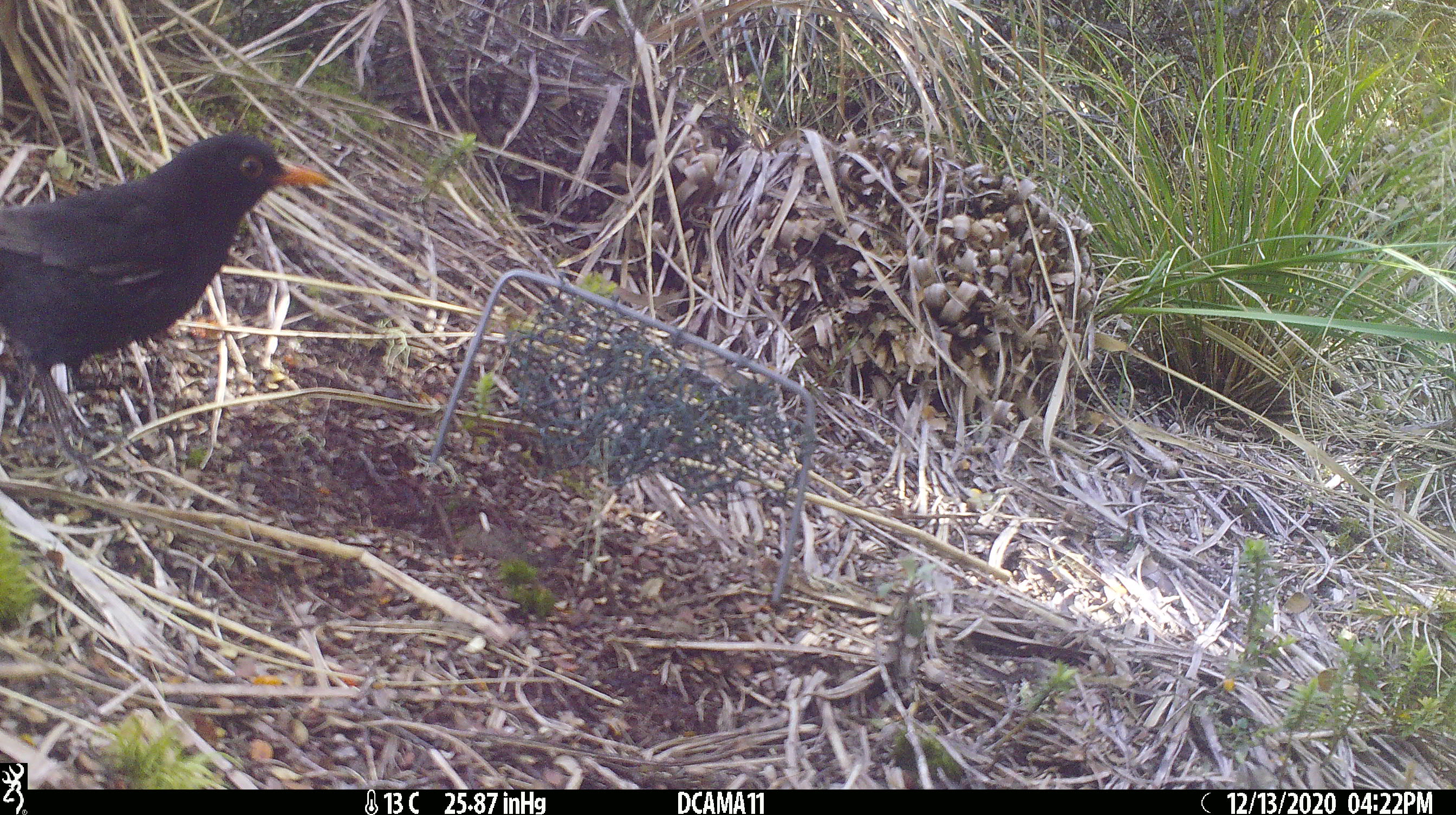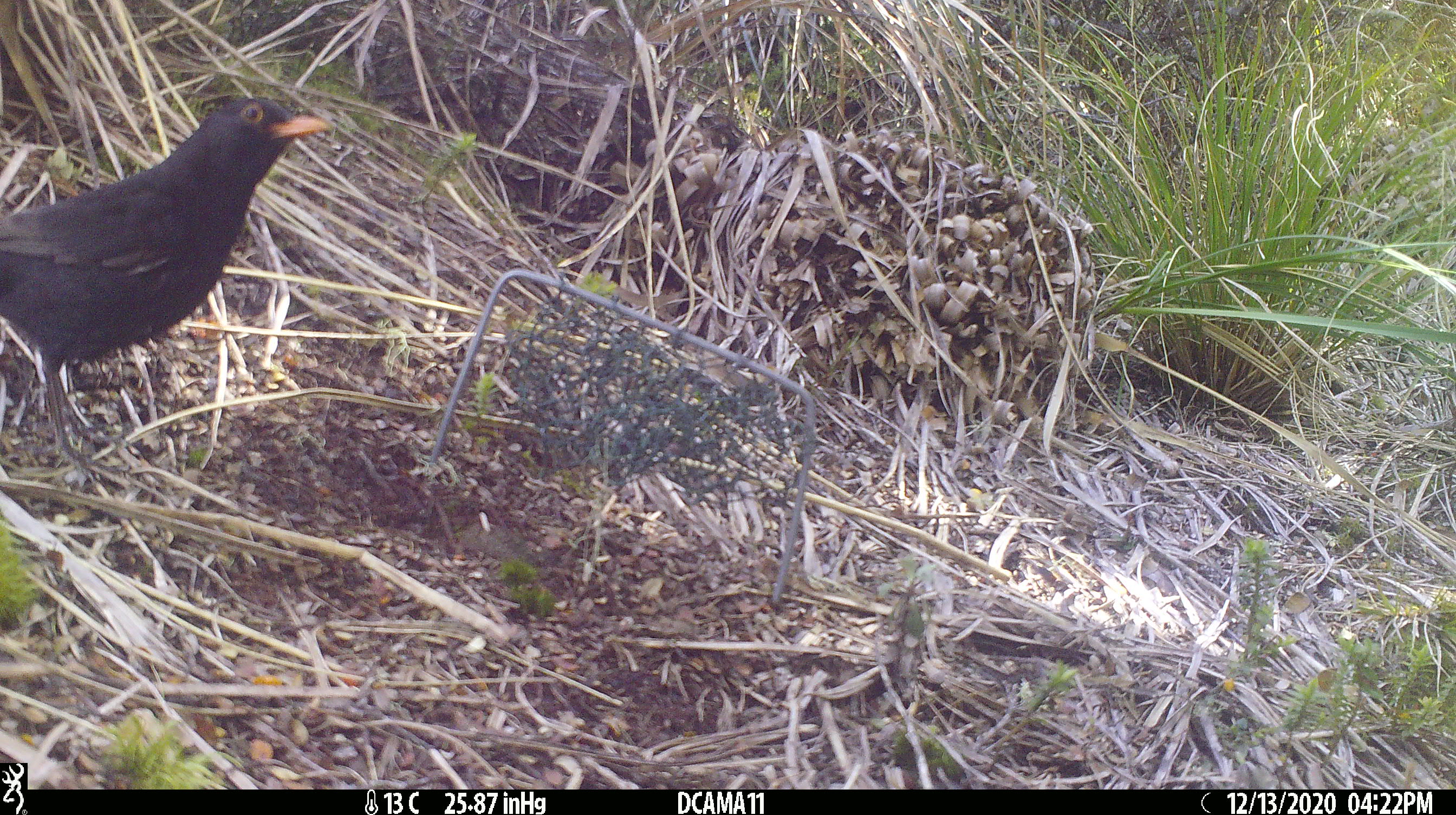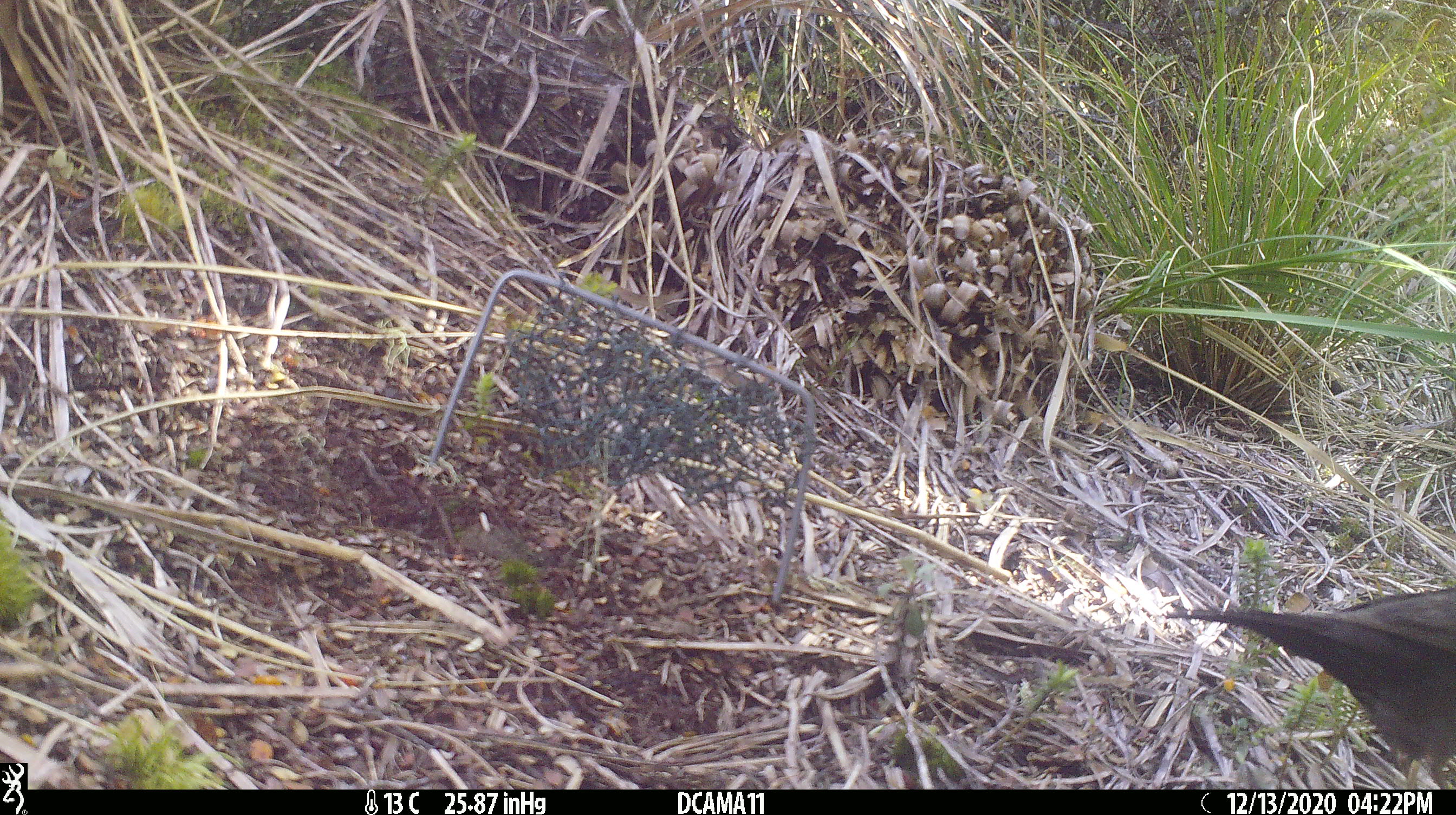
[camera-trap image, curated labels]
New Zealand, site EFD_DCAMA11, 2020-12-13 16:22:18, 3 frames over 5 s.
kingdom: Animalia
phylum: Chordata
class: Aves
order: Passeriformes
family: Turdidae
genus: Turdus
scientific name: Turdus merula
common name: eurasian blackbird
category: blackbird